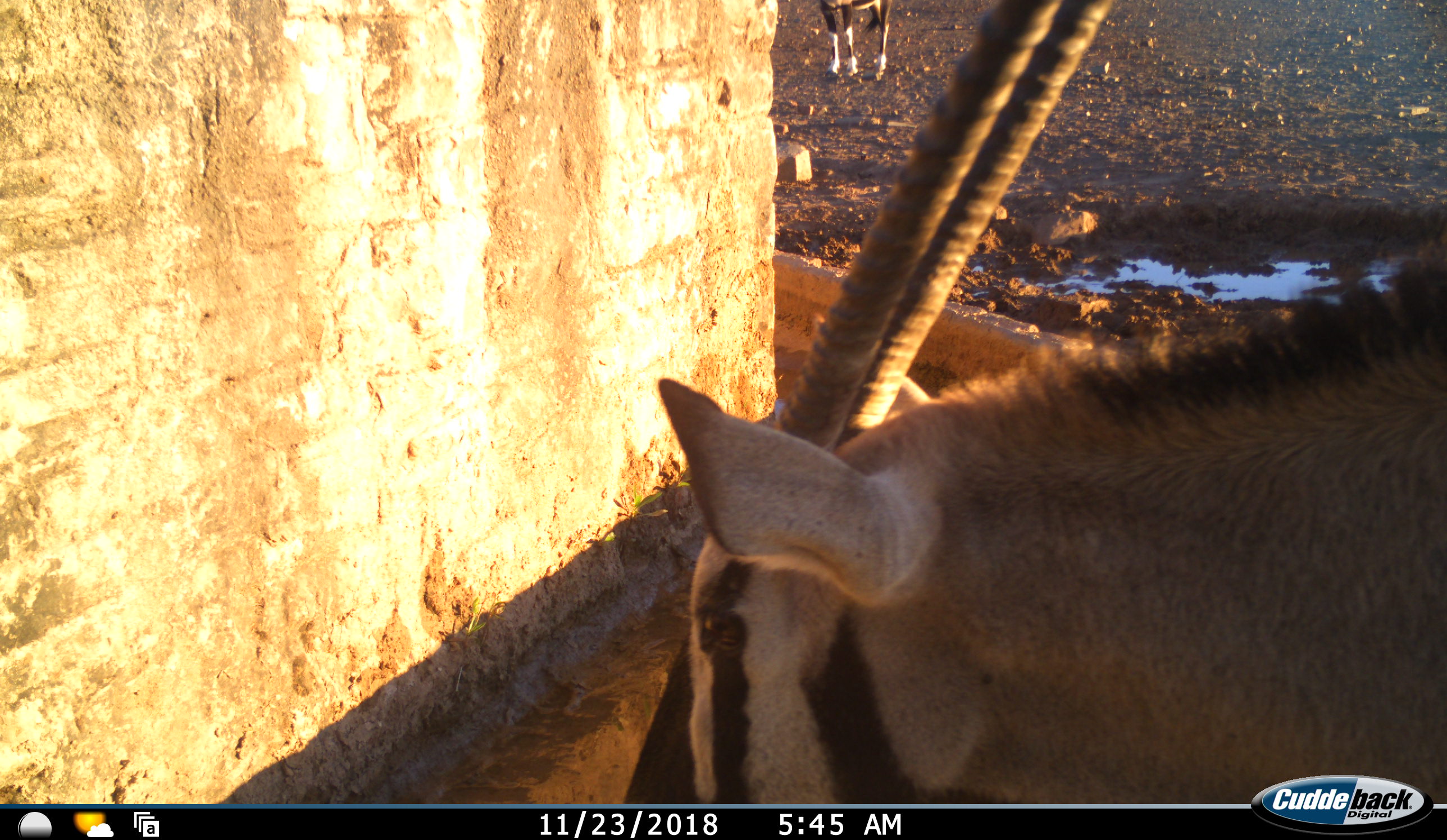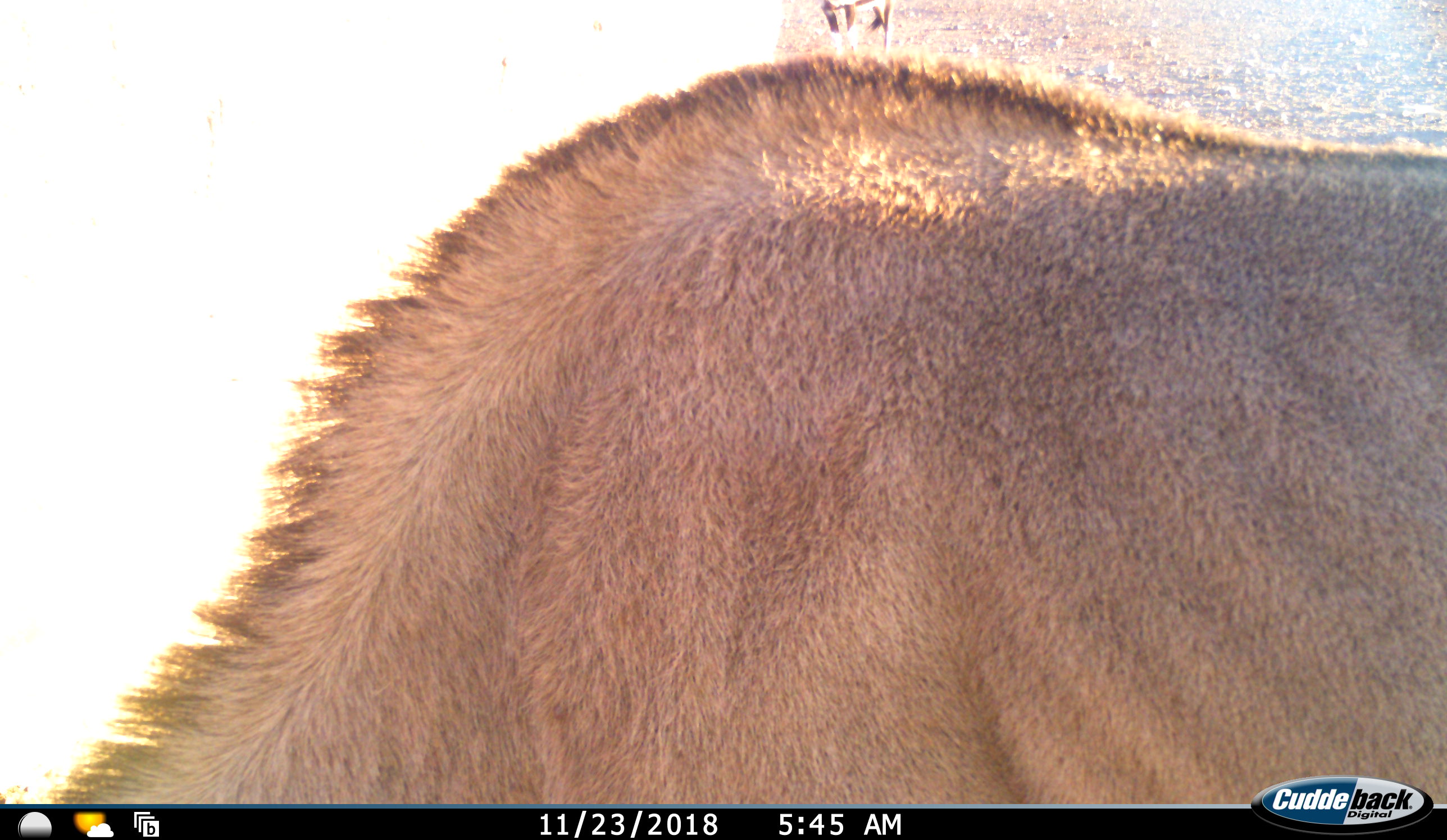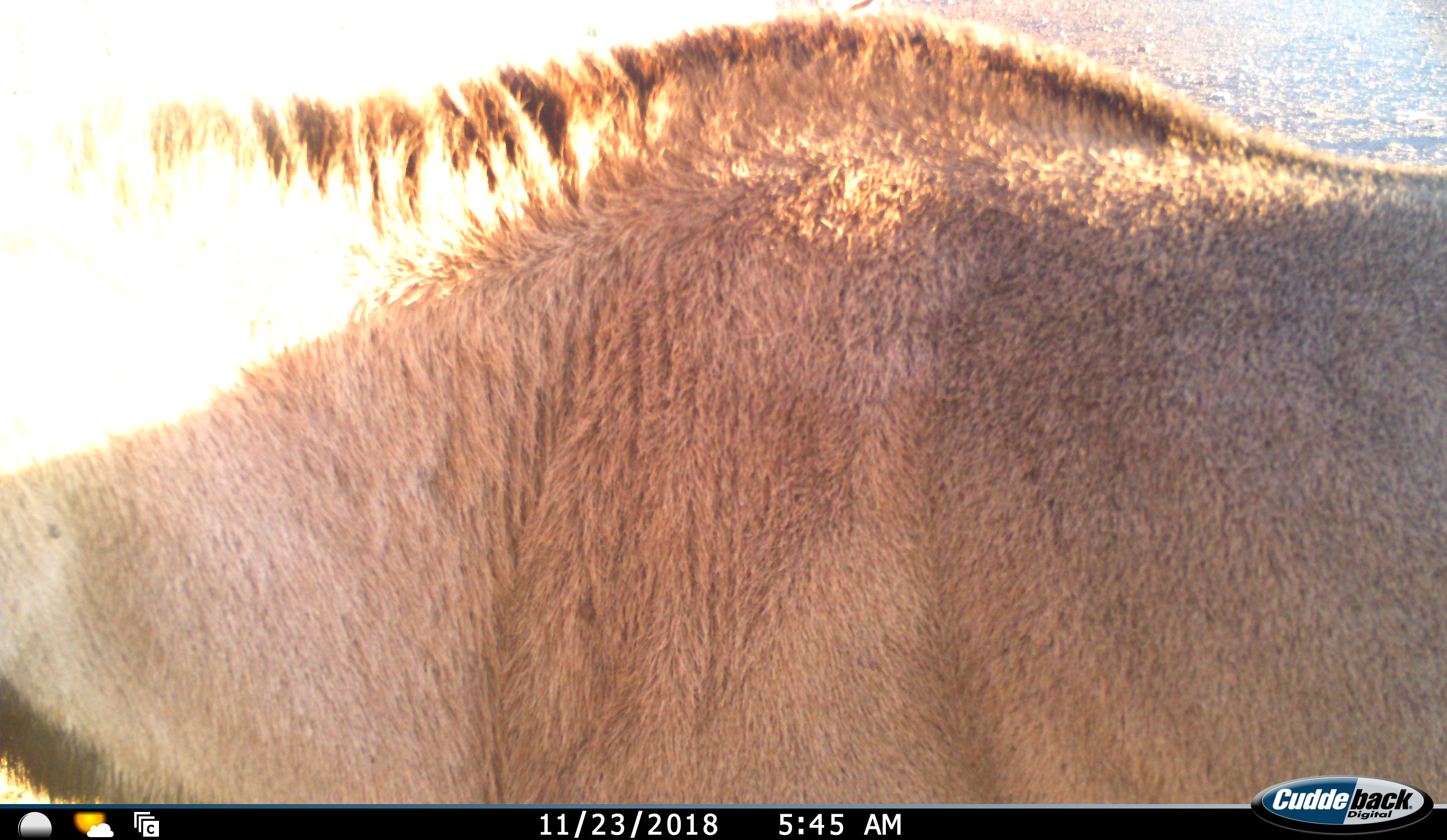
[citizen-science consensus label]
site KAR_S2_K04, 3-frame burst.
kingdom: Animalia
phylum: Chordata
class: Mammalia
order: Artiodactyla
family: Bovidae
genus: Oryx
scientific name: Oryx gazella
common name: gemsbok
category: oryx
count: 2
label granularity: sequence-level